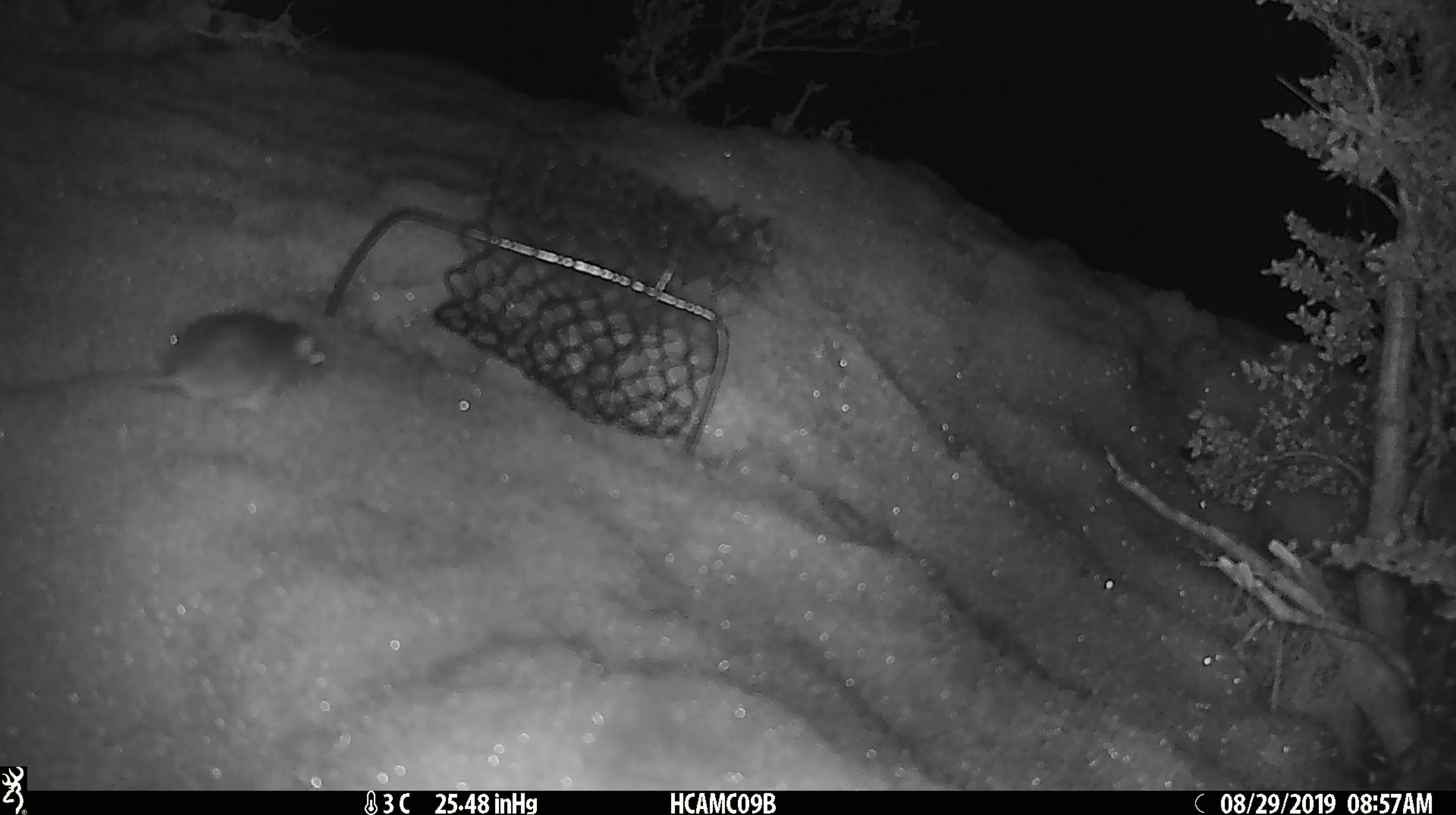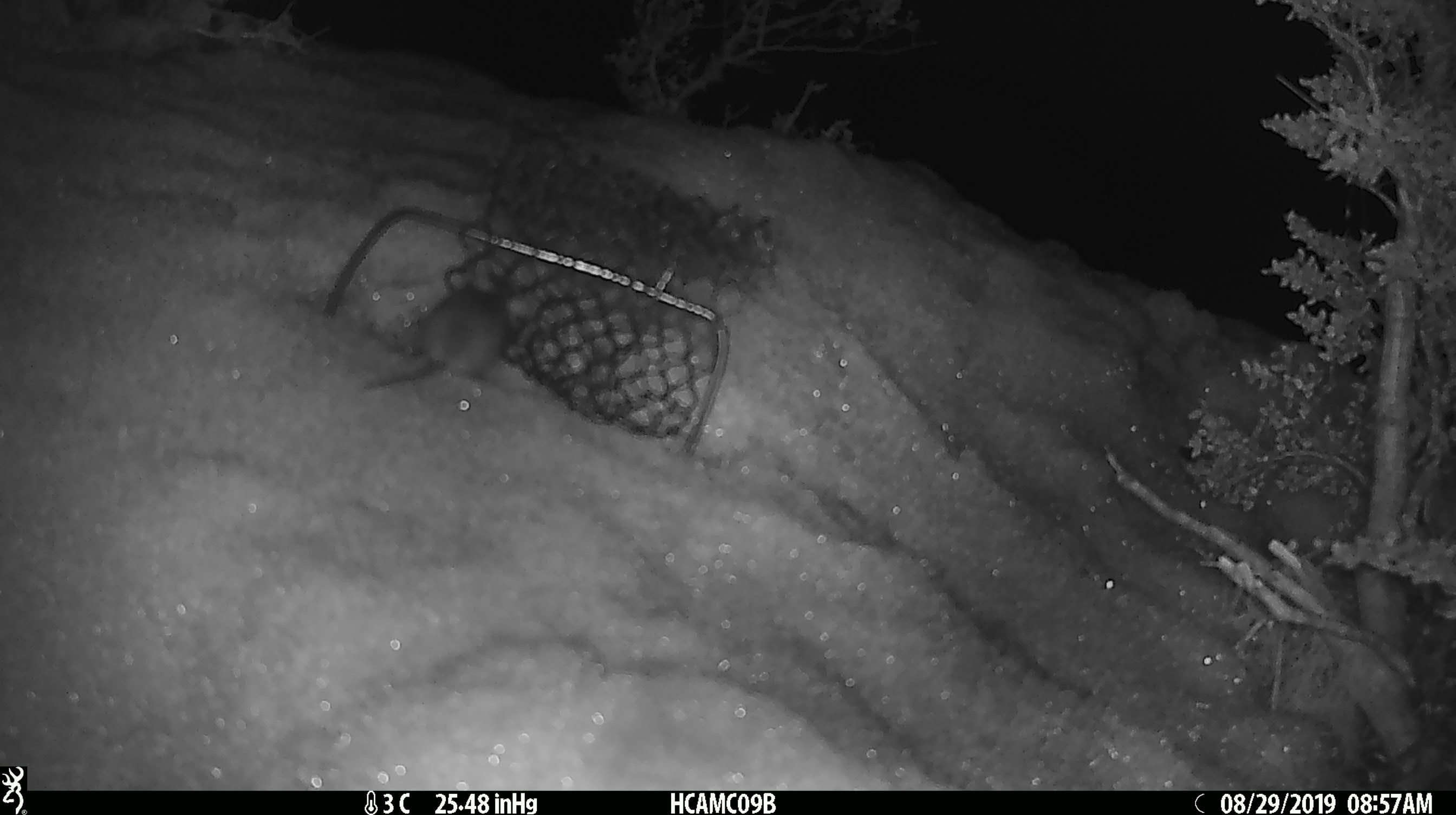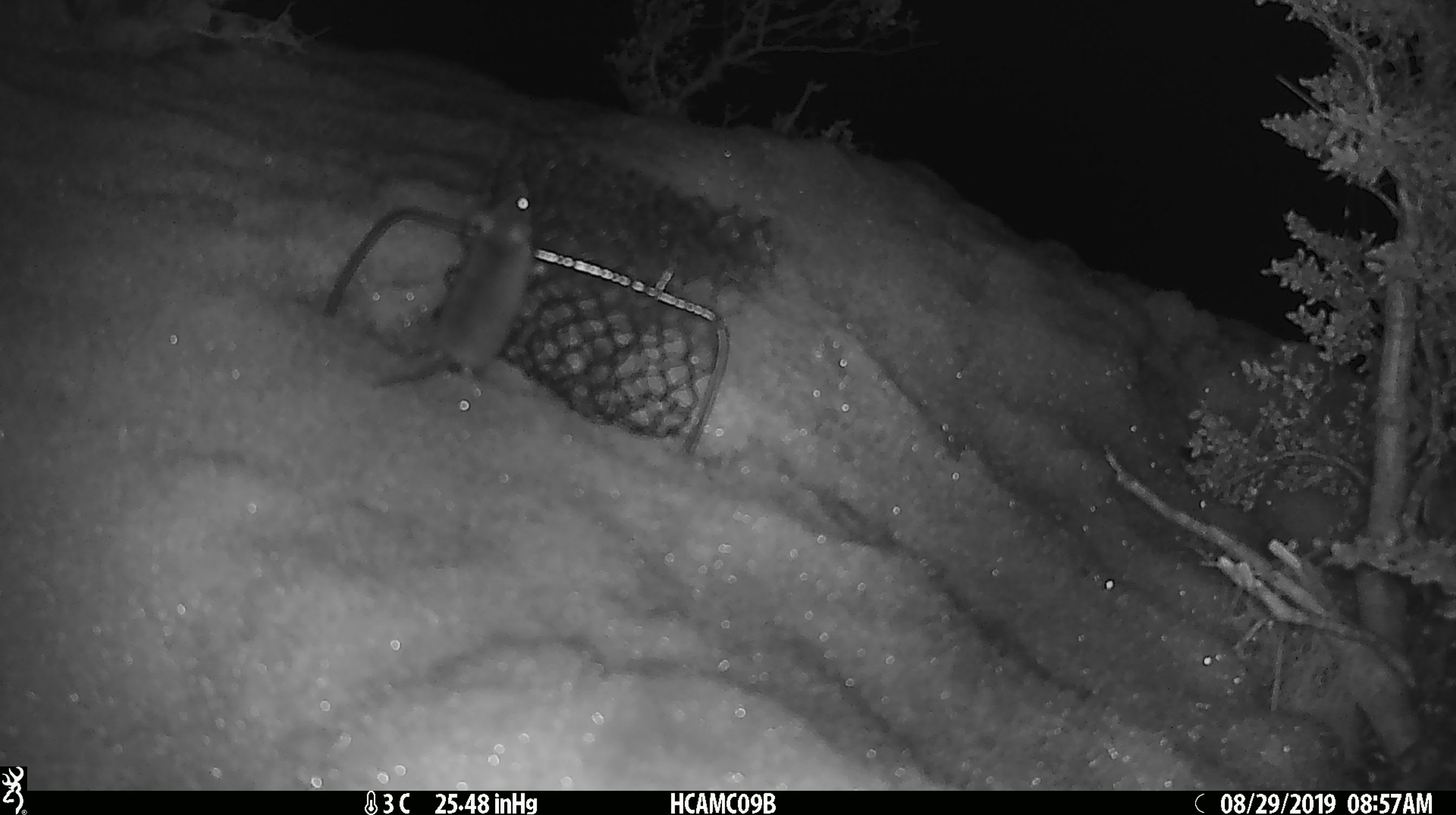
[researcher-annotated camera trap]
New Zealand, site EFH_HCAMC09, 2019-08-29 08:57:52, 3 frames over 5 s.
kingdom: Animalia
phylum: Chordata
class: Mammalia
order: Rodentia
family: Muridae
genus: Mus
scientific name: Mus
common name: mouse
Mouse (Mus).